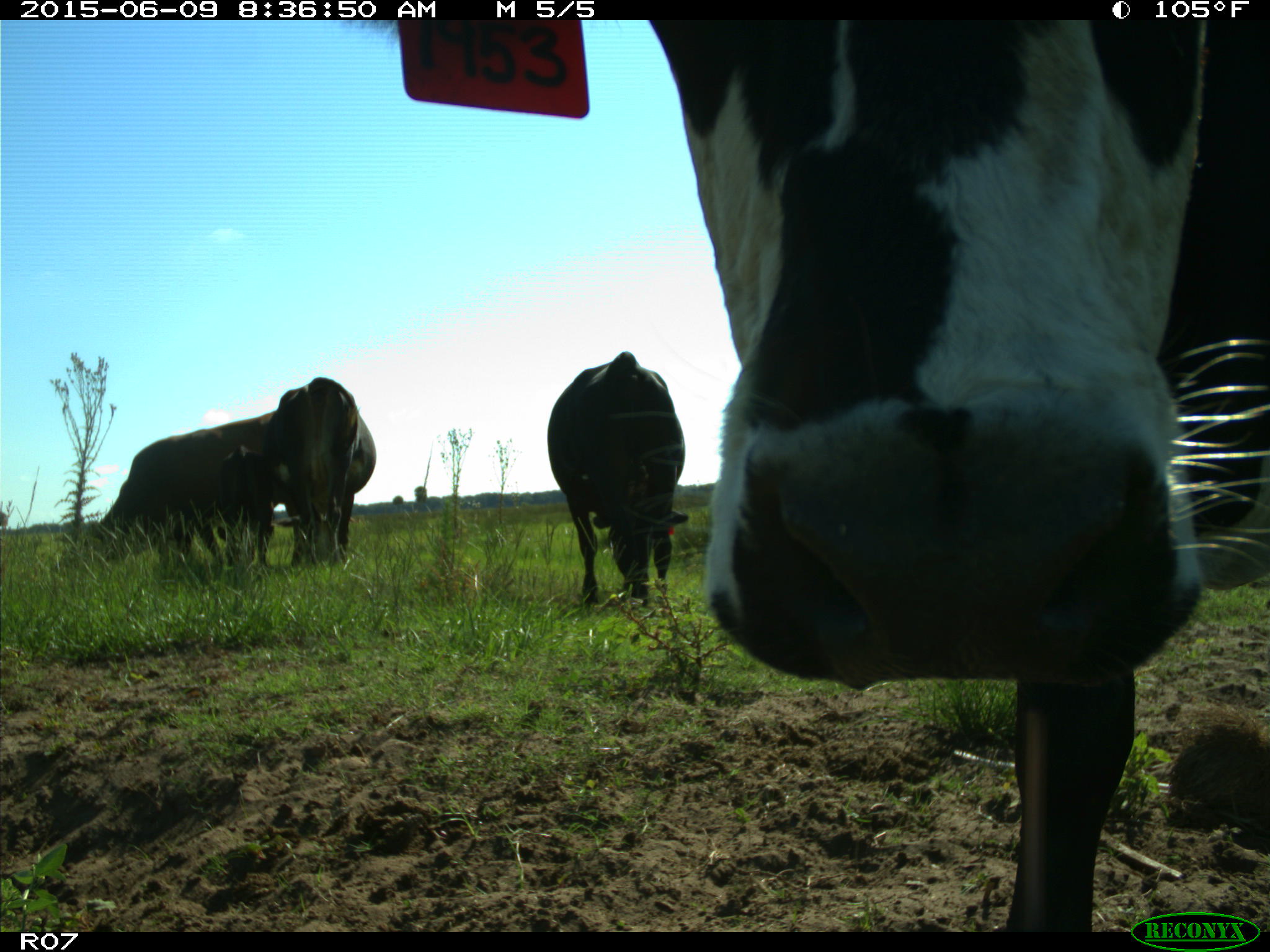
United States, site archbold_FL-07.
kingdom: Animalia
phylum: Chordata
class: Mammalia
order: Artiodactyla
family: Bovidae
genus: Bos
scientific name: Bos taurus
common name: domestic cow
Bos taurus (domestic cow).